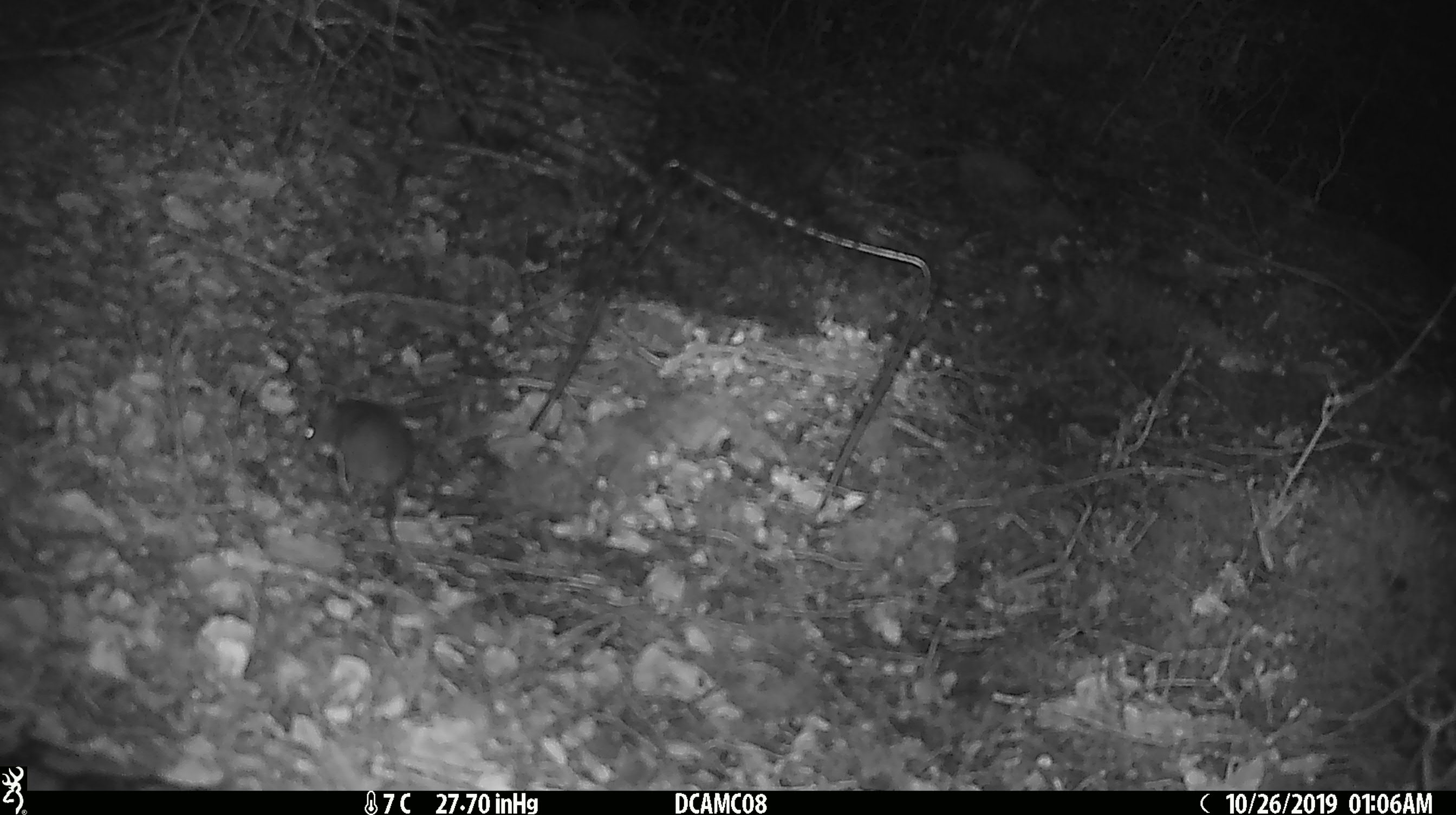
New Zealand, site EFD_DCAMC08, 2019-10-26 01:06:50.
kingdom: Animalia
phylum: Chordata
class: Mammalia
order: Rodentia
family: Muridae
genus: Mus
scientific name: Mus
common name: mouse